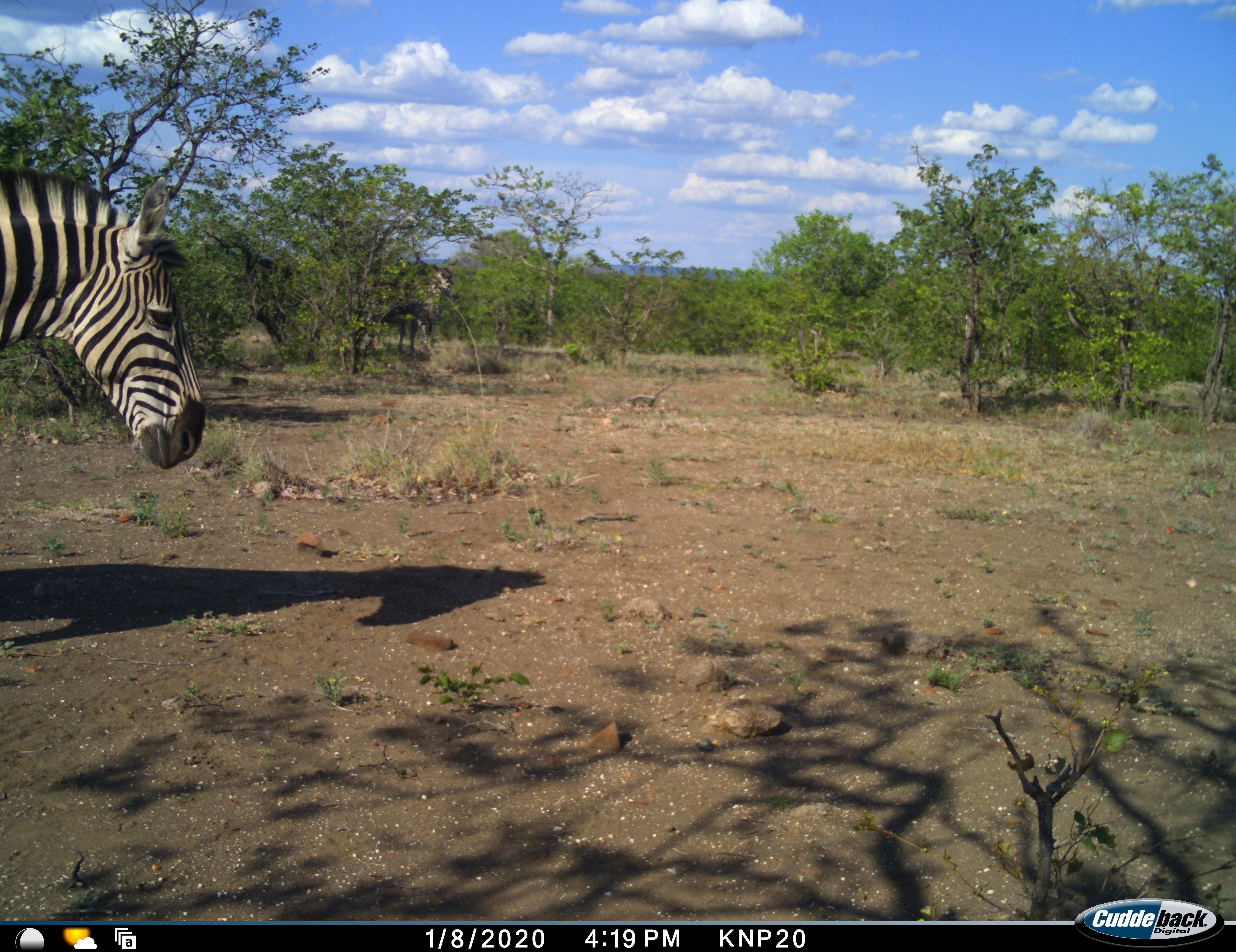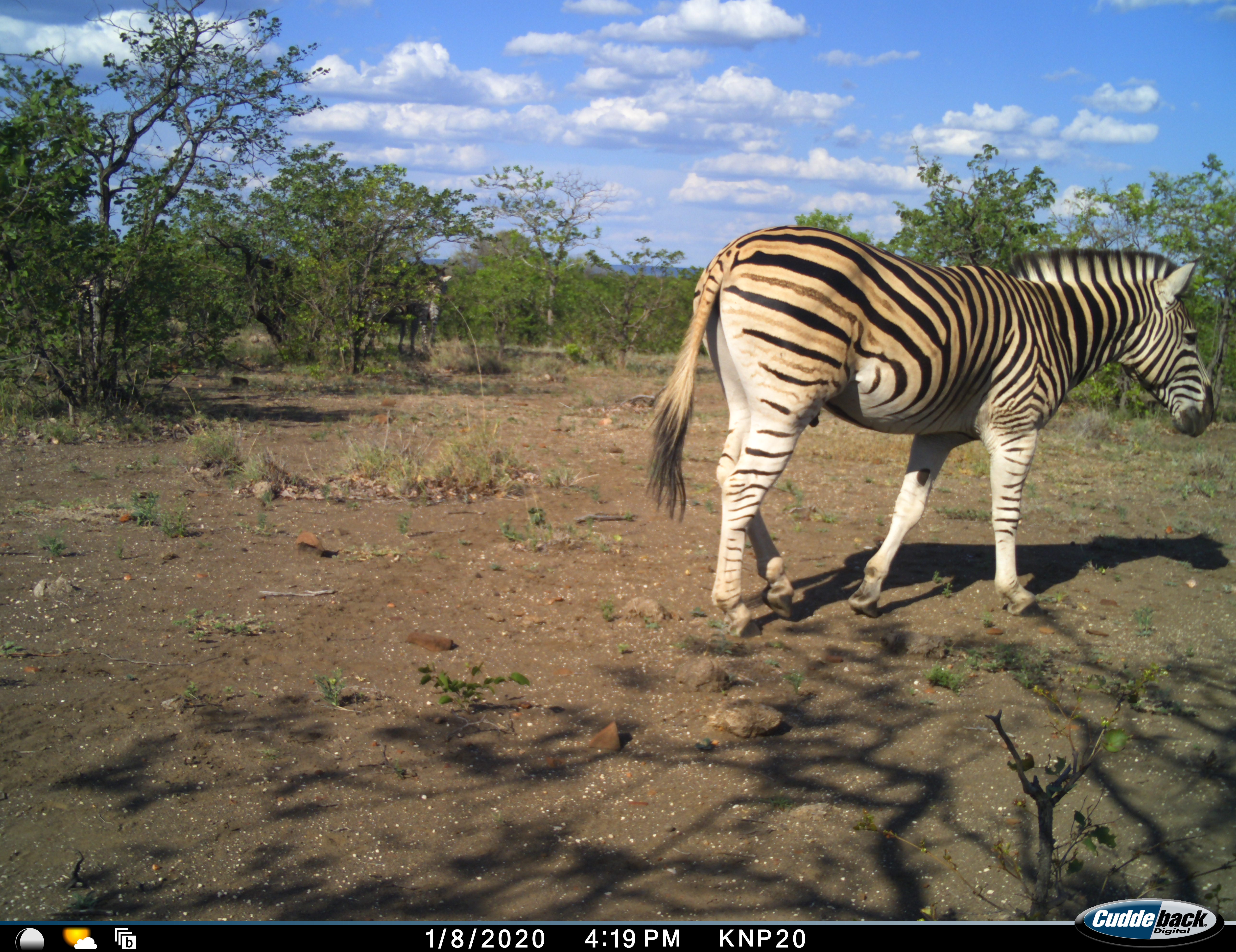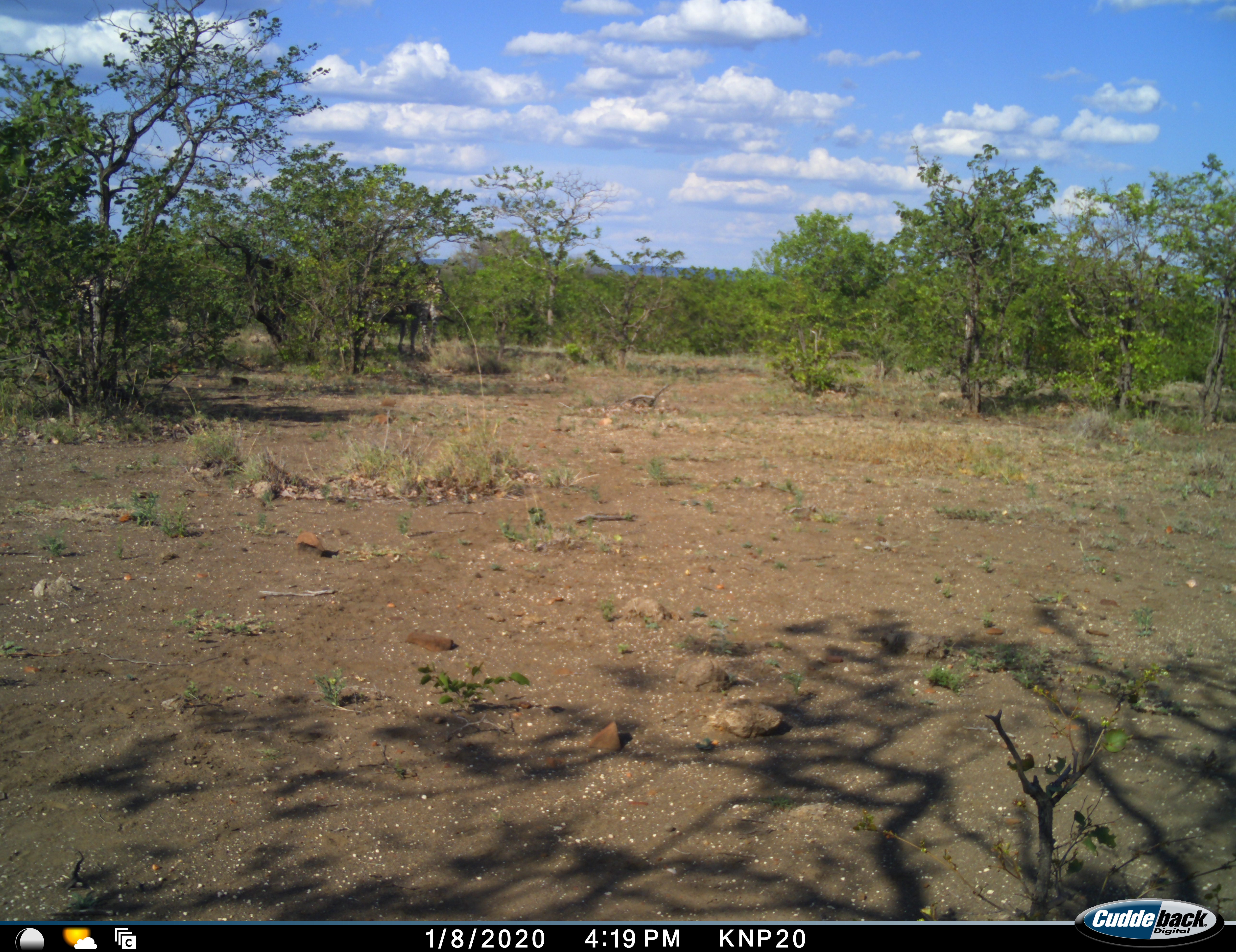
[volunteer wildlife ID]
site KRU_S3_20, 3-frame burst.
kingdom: Animalia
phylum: Chordata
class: Mammalia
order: Perissodactyla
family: Equidae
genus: Equus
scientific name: Equus quagga burchellii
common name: burchell's zebra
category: zebraburchells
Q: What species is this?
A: Zebraburchells (burchell's zebra) (Equus quagga burchellii).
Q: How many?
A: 2.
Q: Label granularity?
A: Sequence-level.